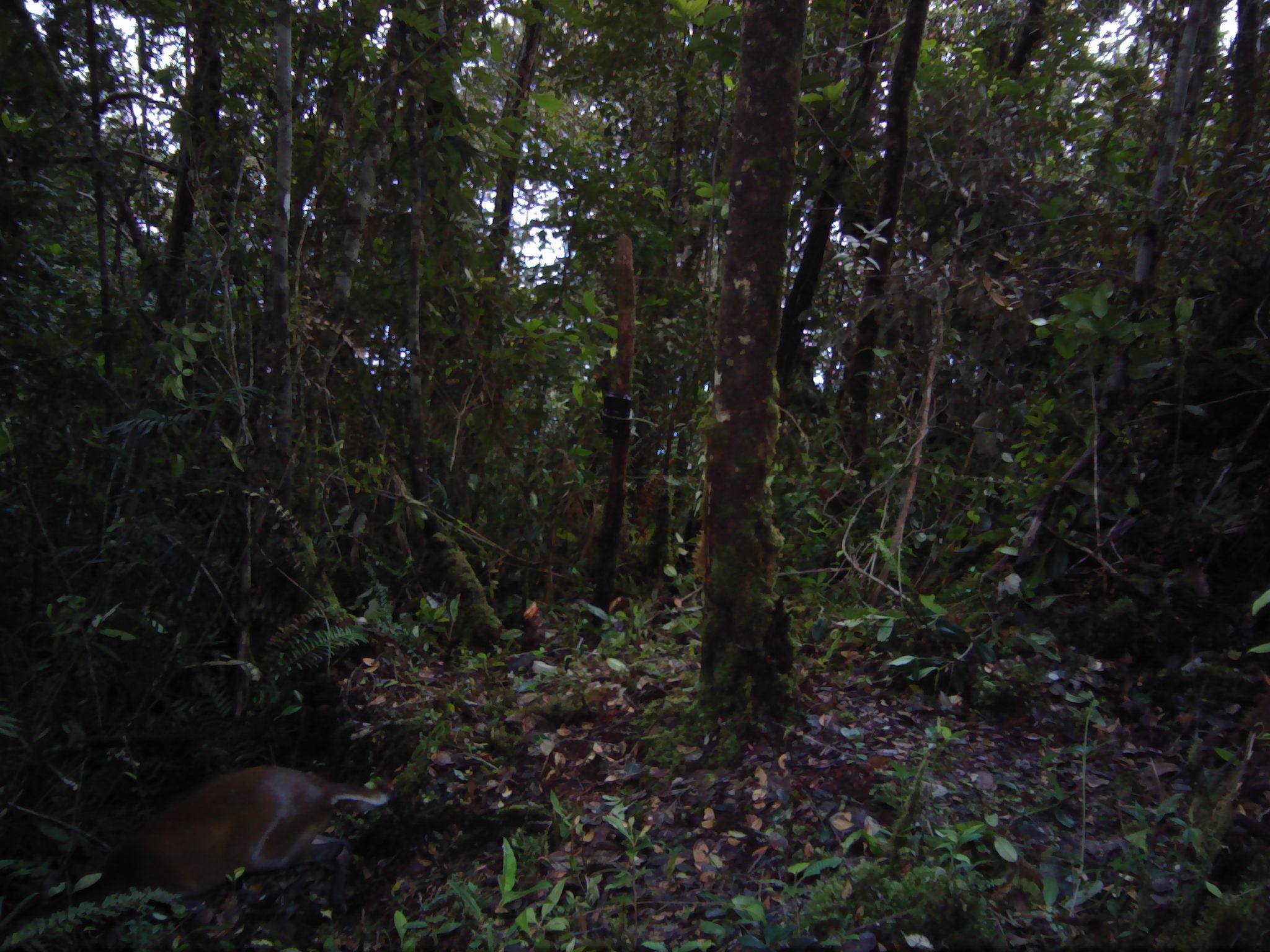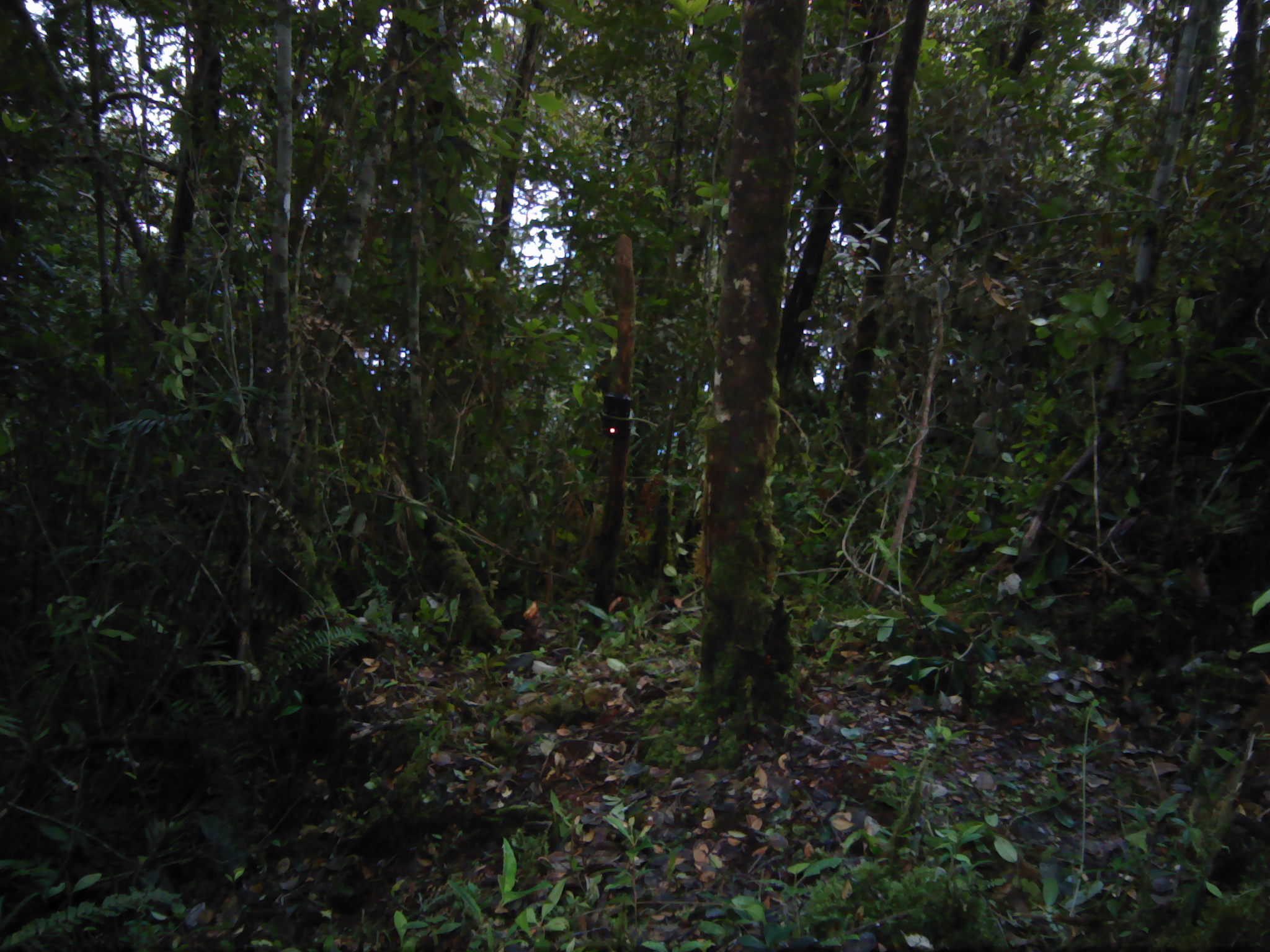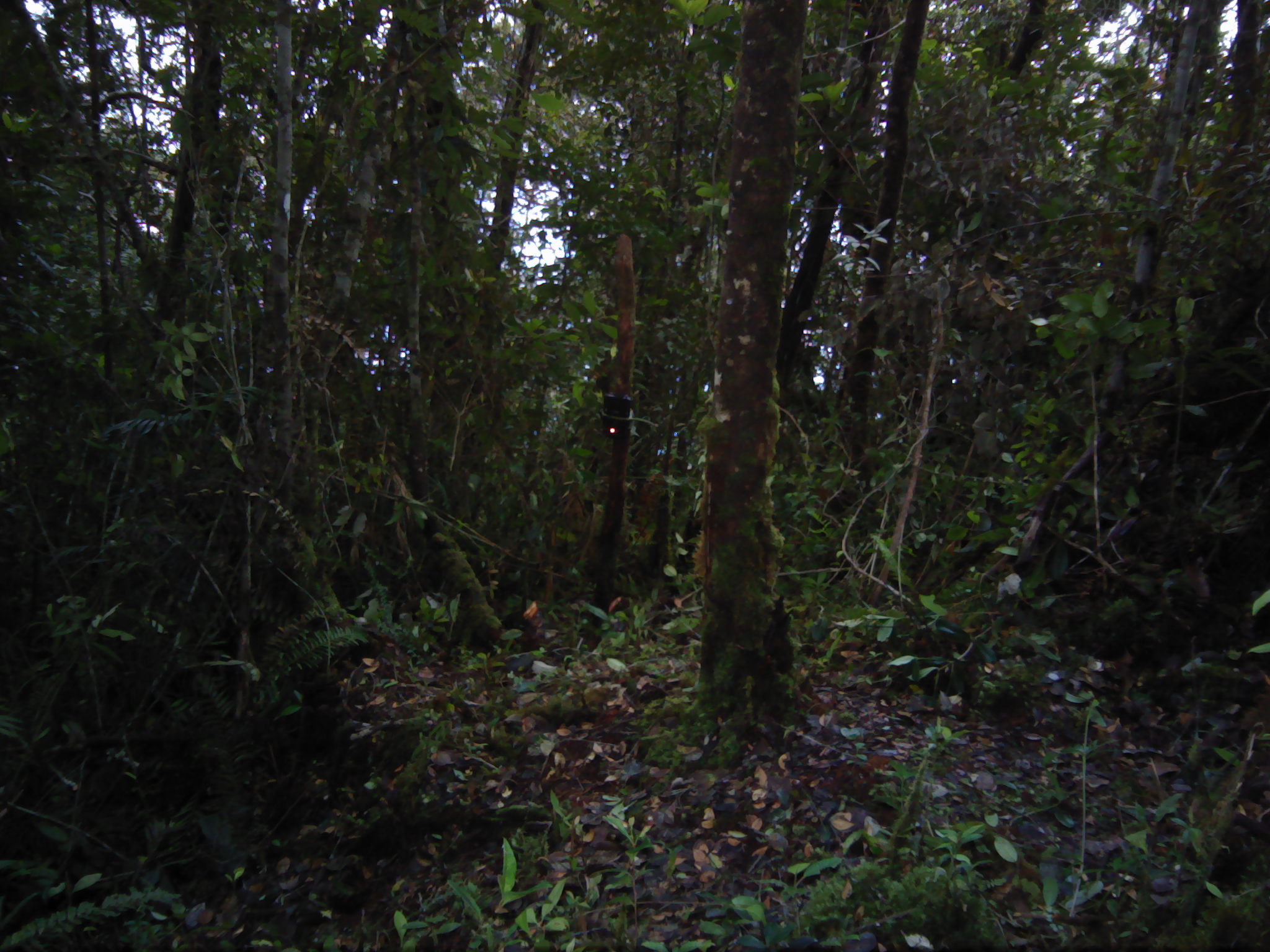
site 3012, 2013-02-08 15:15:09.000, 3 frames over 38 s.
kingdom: Animalia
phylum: Chordata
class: Mammalia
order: Artiodactyla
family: Cervidae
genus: Muntiacus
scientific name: Muntiacus muntjak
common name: southern red muntjac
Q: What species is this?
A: Muntiacus muntjak (southern red muntjac).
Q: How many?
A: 1.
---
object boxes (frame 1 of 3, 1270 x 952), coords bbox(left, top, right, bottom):
muntiacus muntjak: bbox(74, 758, 395, 920)